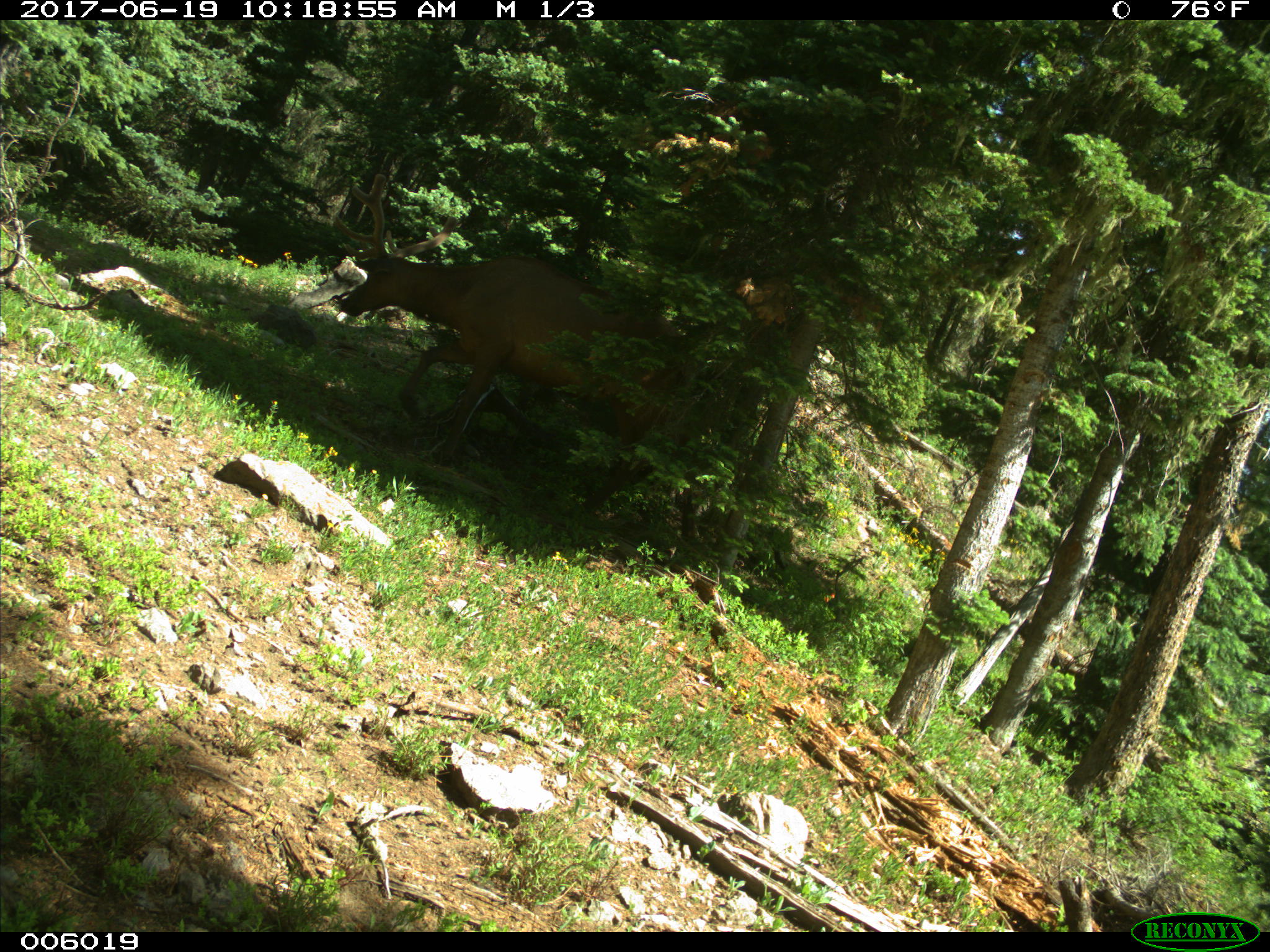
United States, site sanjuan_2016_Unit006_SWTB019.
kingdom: Animalia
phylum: Chordata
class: Mammalia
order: Artiodactyla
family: Cervidae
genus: Cervus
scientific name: Cervus elaphus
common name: red deer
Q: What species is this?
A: Cervus elaphus (red deer).